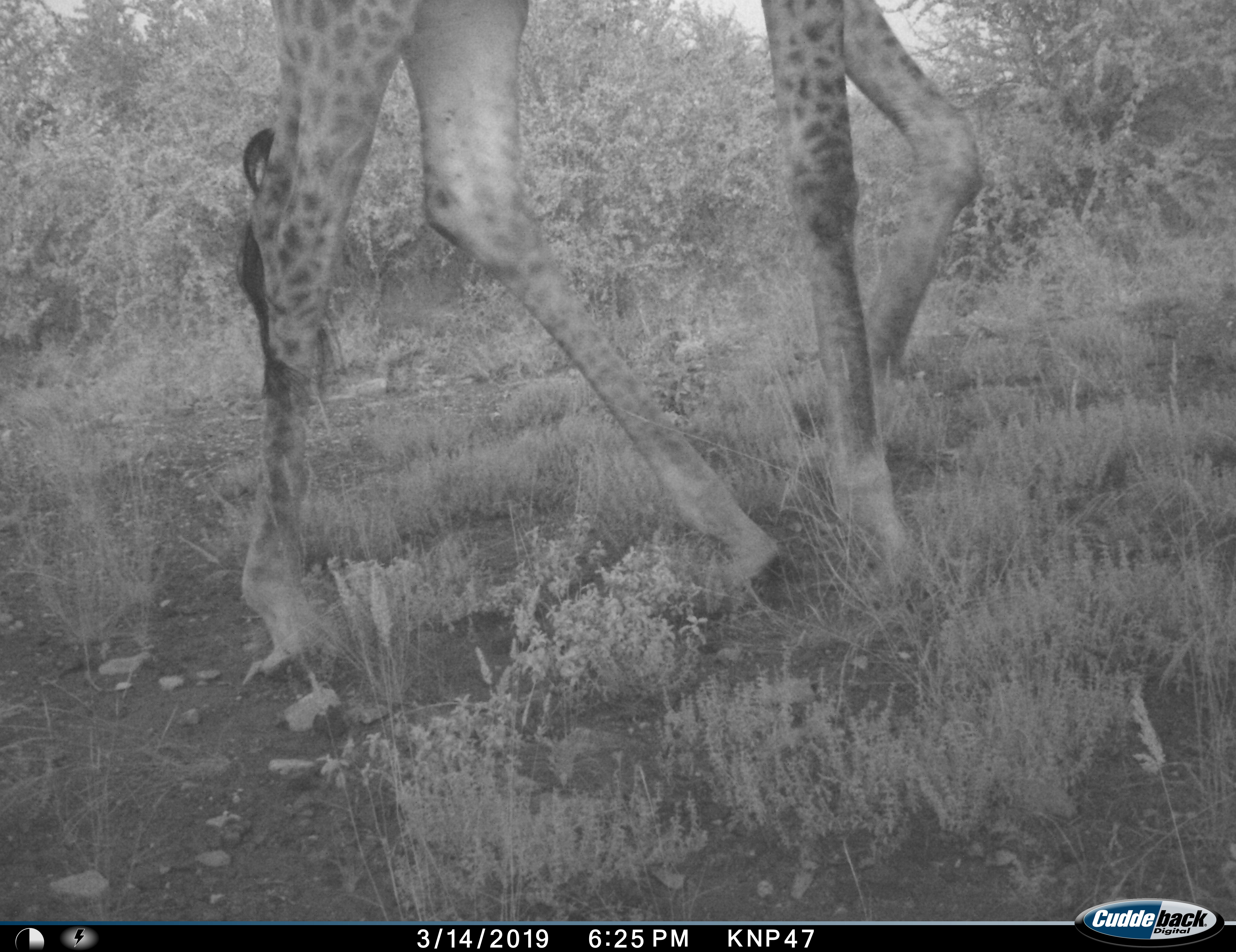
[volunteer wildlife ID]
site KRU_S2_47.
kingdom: Animalia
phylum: Chordata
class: Mammalia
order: Artiodactyla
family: Giraffidae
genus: Giraffa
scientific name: Giraffa camelopardalis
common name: giraffe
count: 1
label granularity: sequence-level